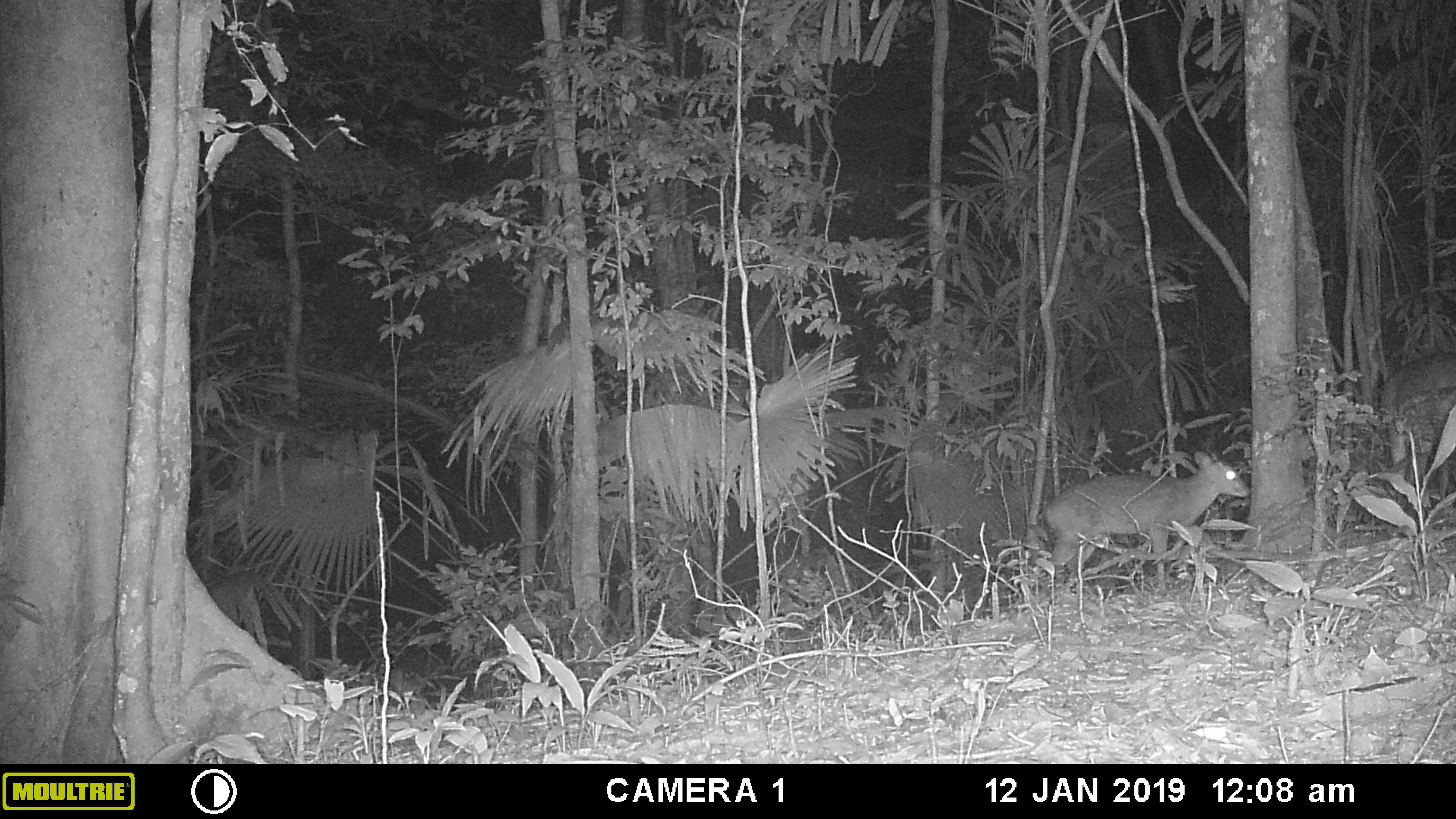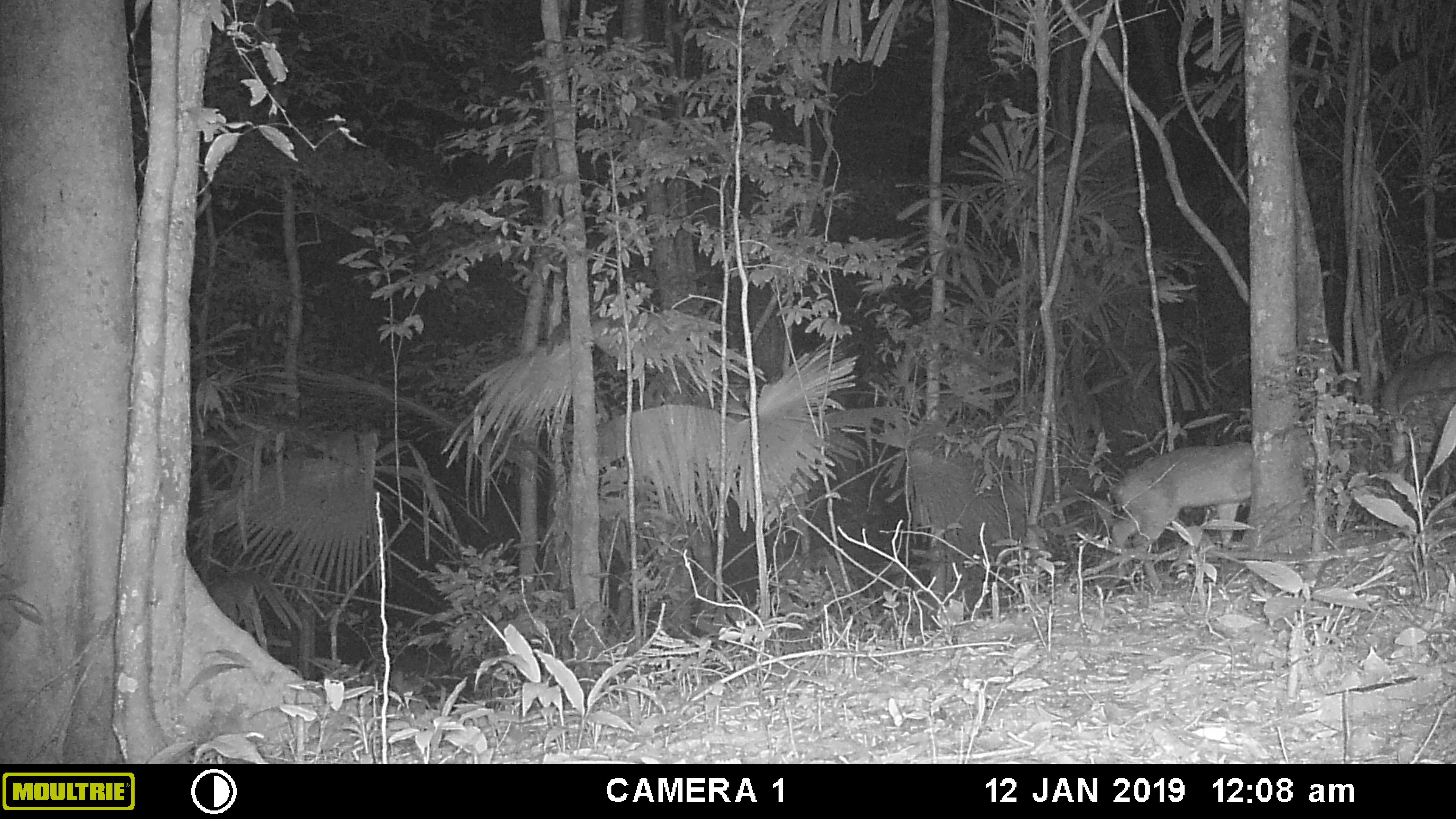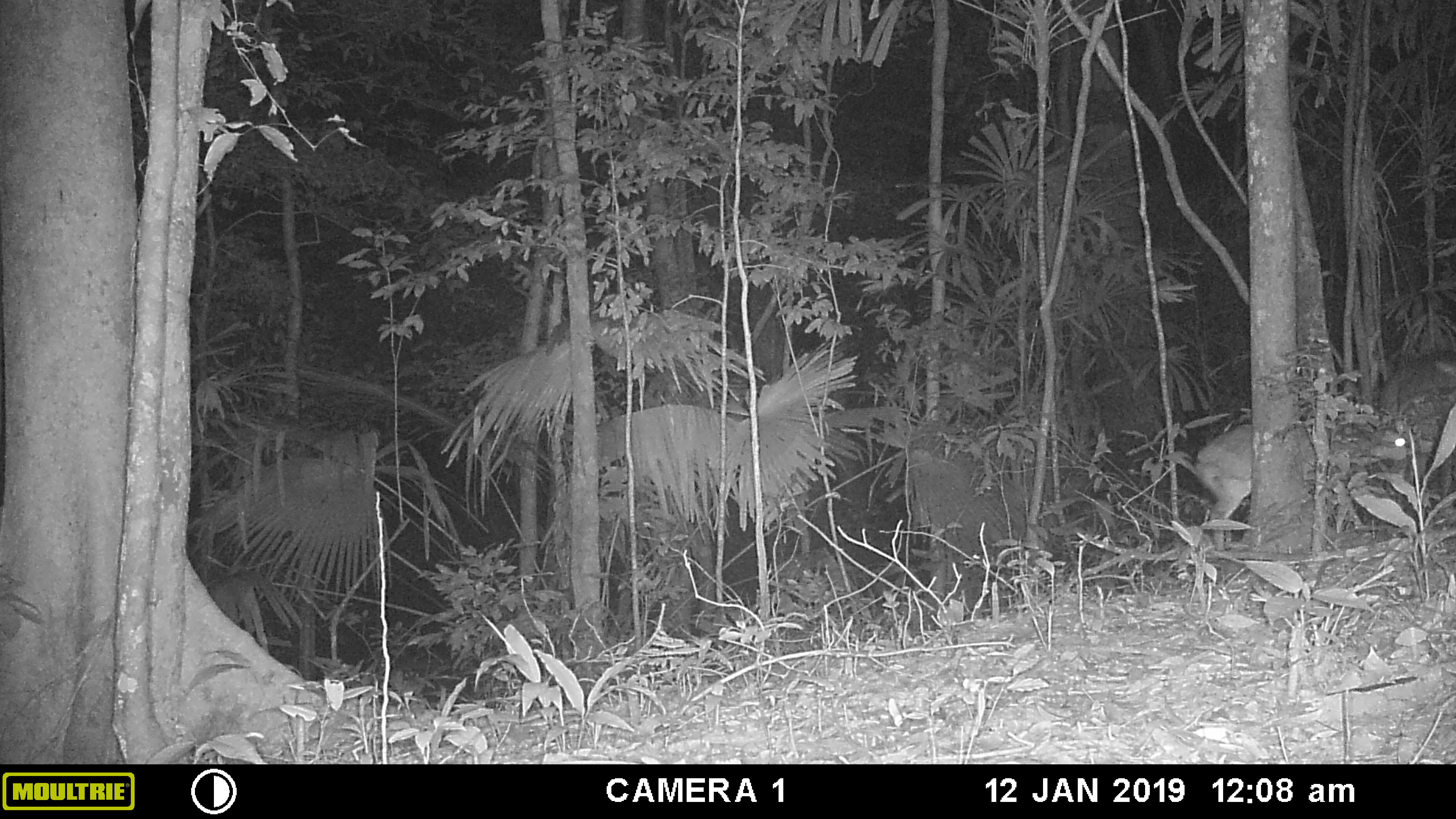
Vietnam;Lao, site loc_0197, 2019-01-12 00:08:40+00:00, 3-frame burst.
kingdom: Animalia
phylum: Chordata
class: Mammalia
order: Artiodactyla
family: Cervidae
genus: Muntiacus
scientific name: Muntiacus vuquangensis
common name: large-antlered muntjac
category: large antlered muntjac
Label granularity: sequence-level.